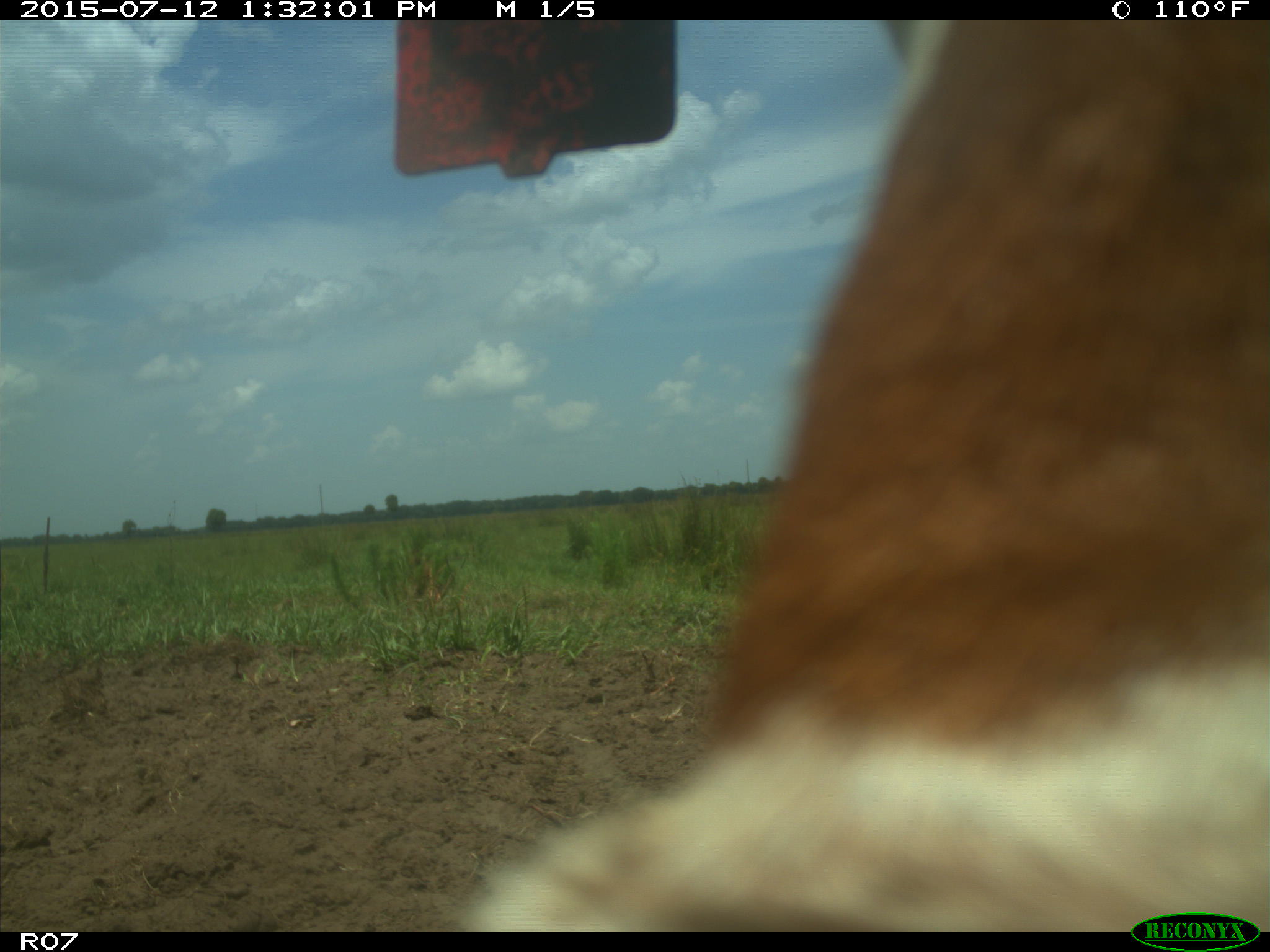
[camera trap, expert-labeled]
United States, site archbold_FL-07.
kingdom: Animalia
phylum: Chordata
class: Mammalia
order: Artiodactyla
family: Bovidae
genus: Bos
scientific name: Bos taurus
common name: domestic cow